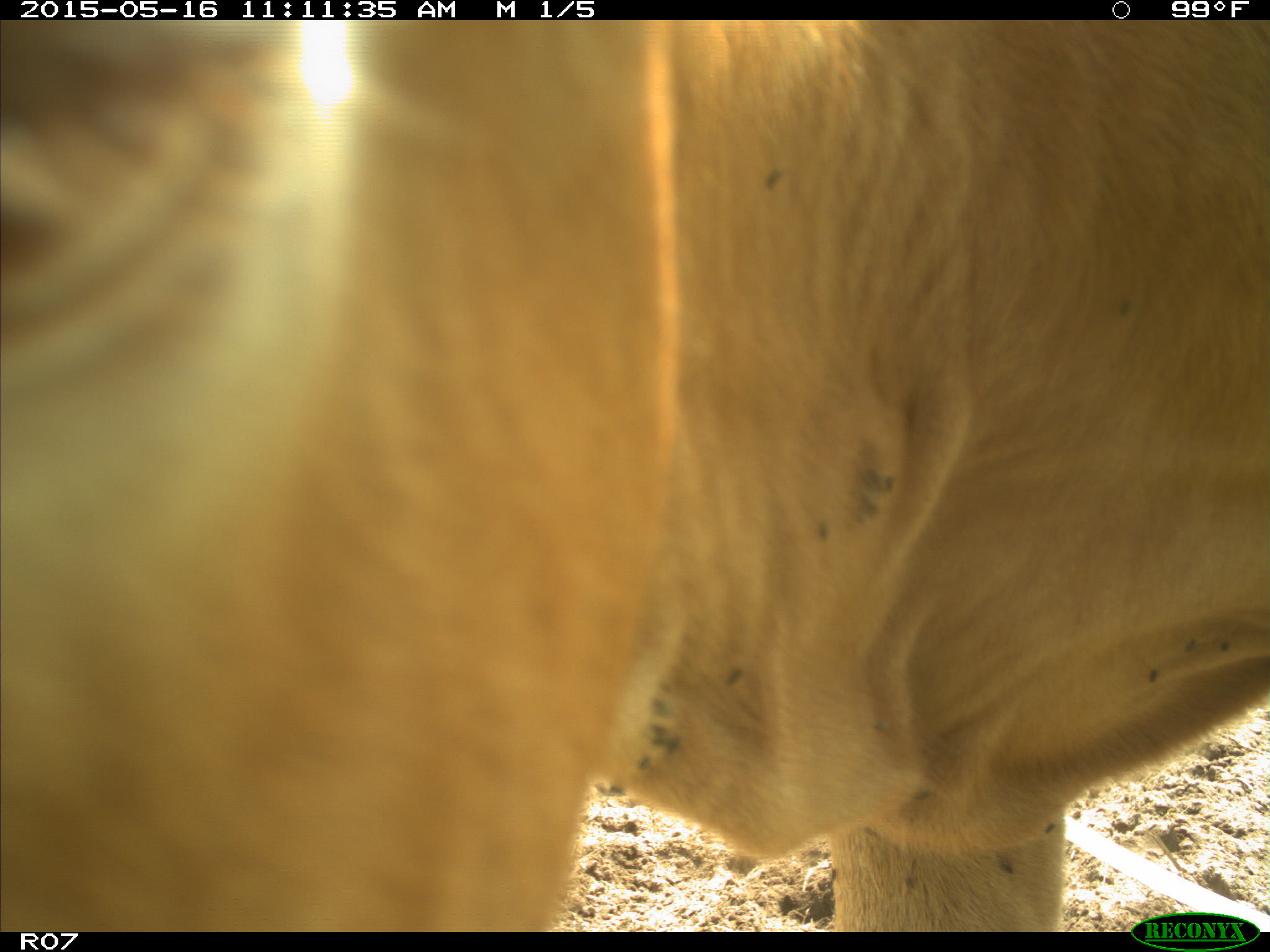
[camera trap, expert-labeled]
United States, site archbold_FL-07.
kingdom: Animalia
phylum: Chordata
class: Mammalia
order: Artiodactyla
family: Bovidae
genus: Bos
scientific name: Bos taurus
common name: domestic cow